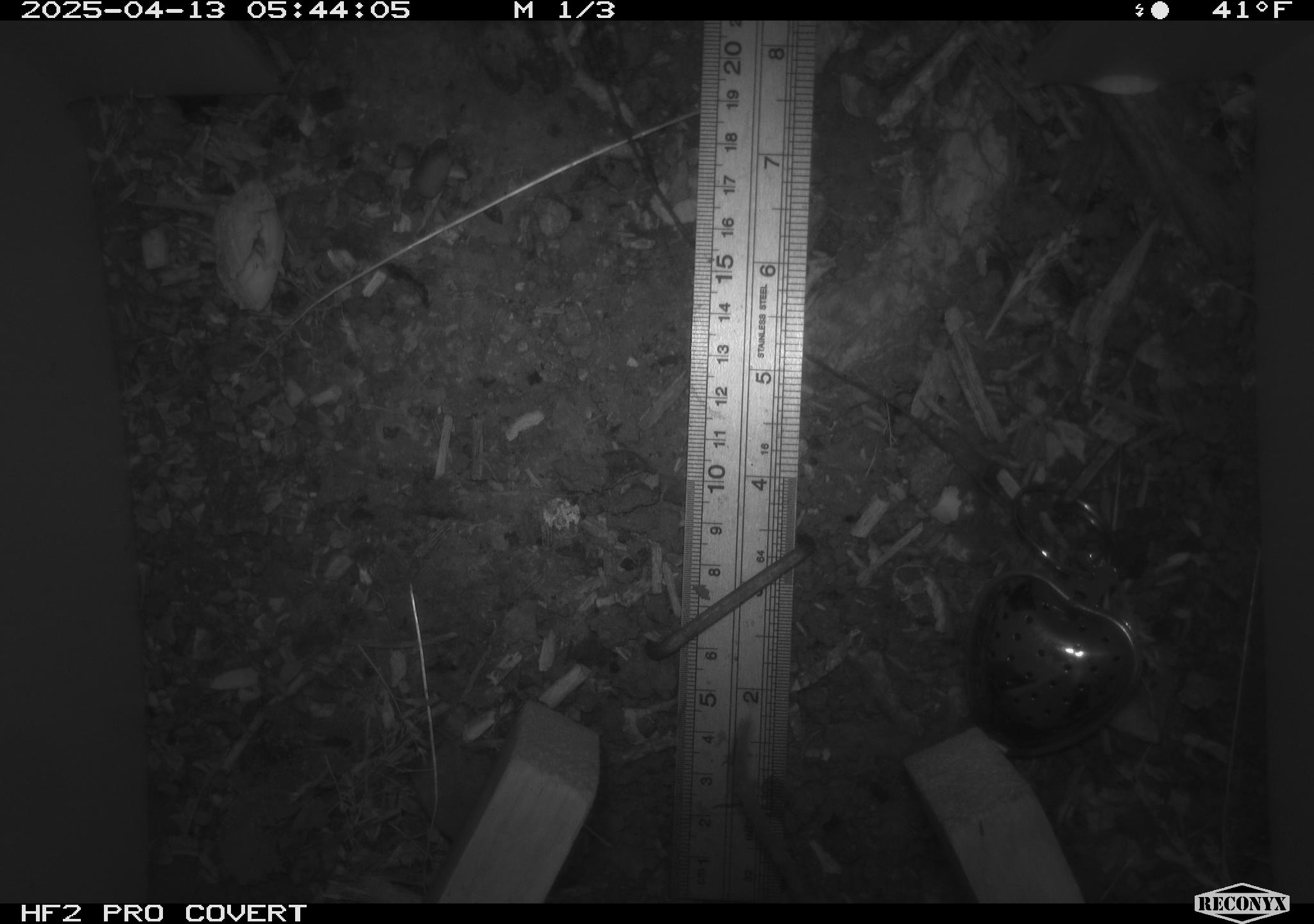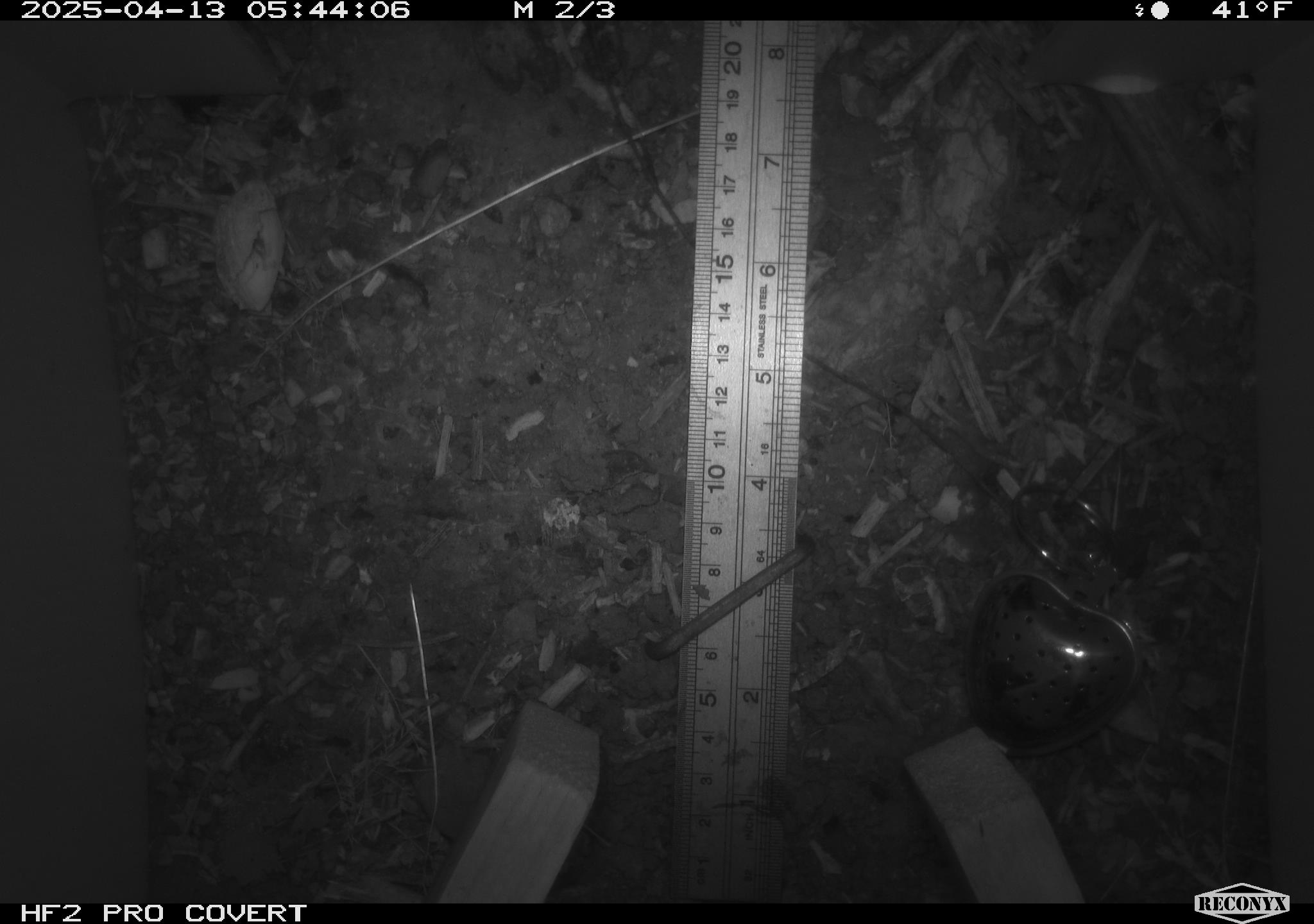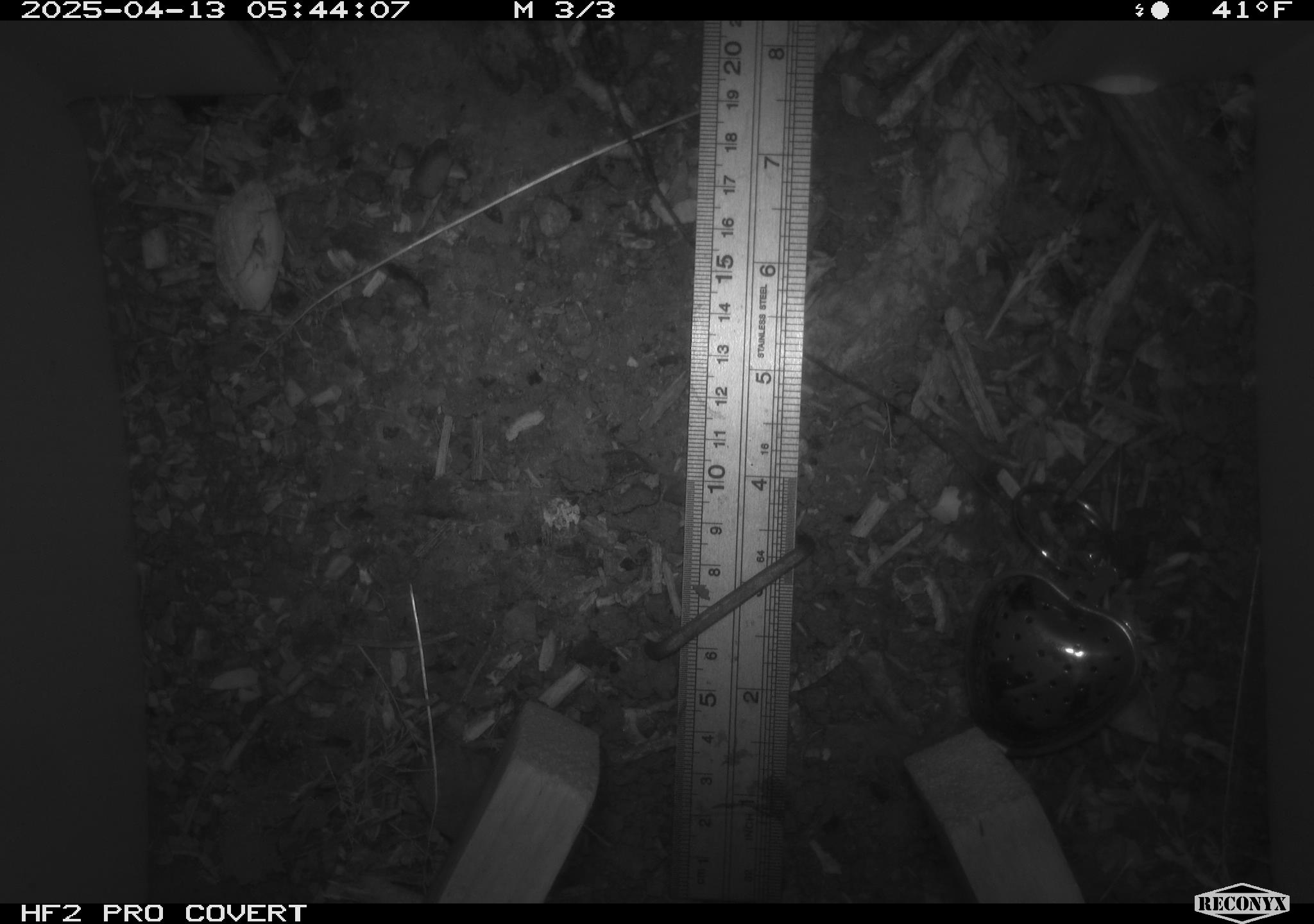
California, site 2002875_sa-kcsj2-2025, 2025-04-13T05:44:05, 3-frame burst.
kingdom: Animalia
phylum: Chordata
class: Mammalia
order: Rodentia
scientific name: Rodentia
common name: rodent